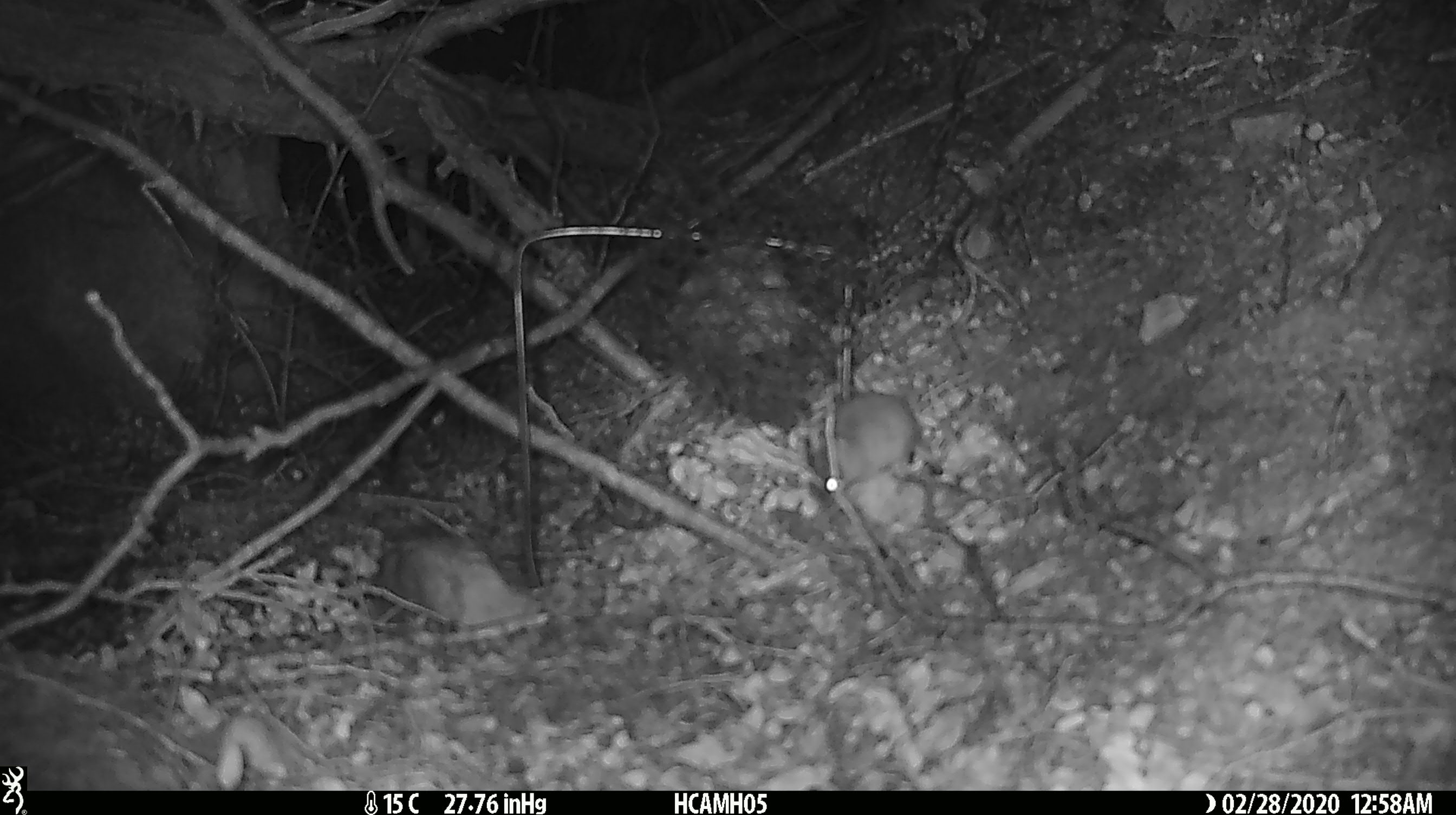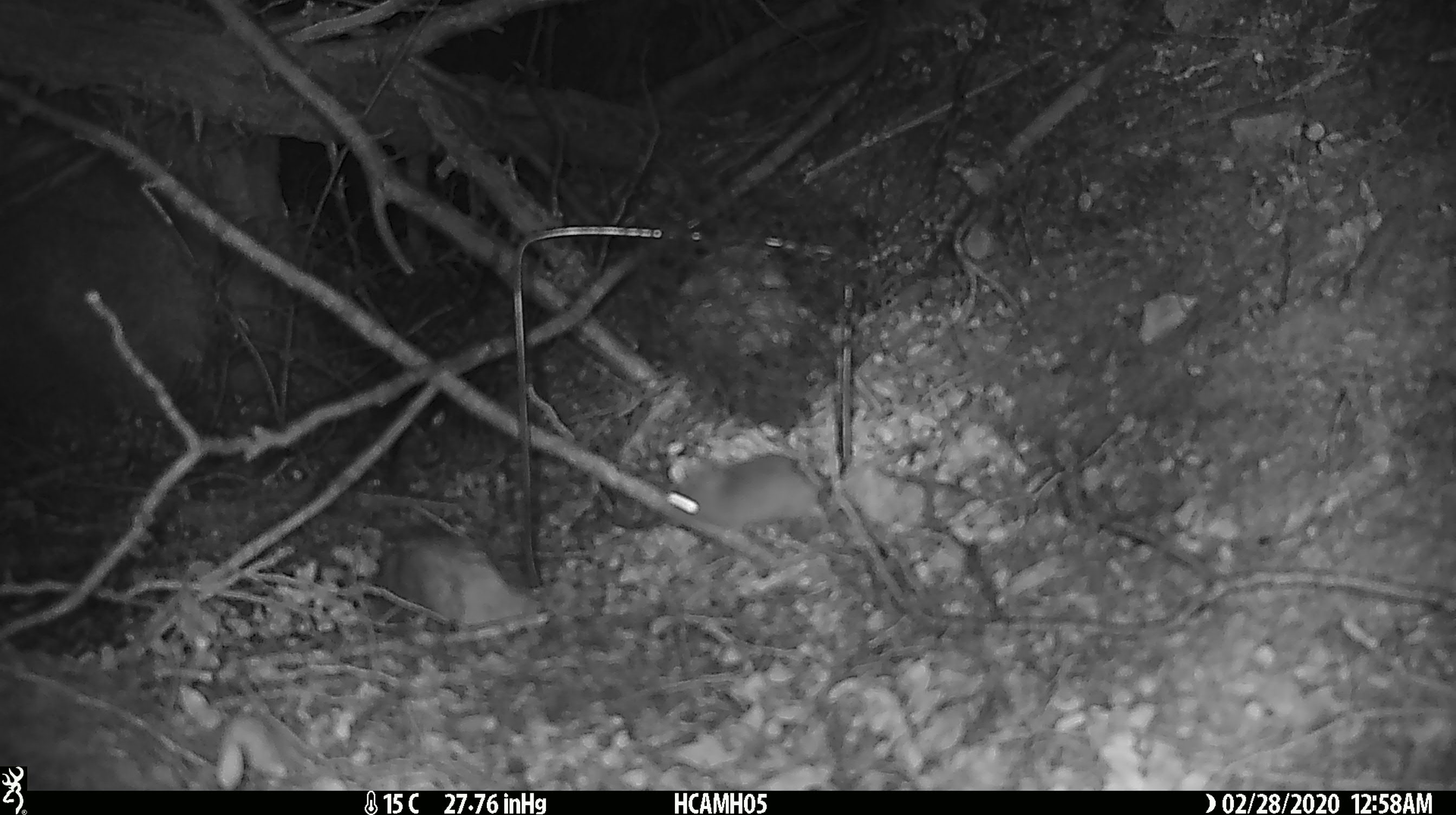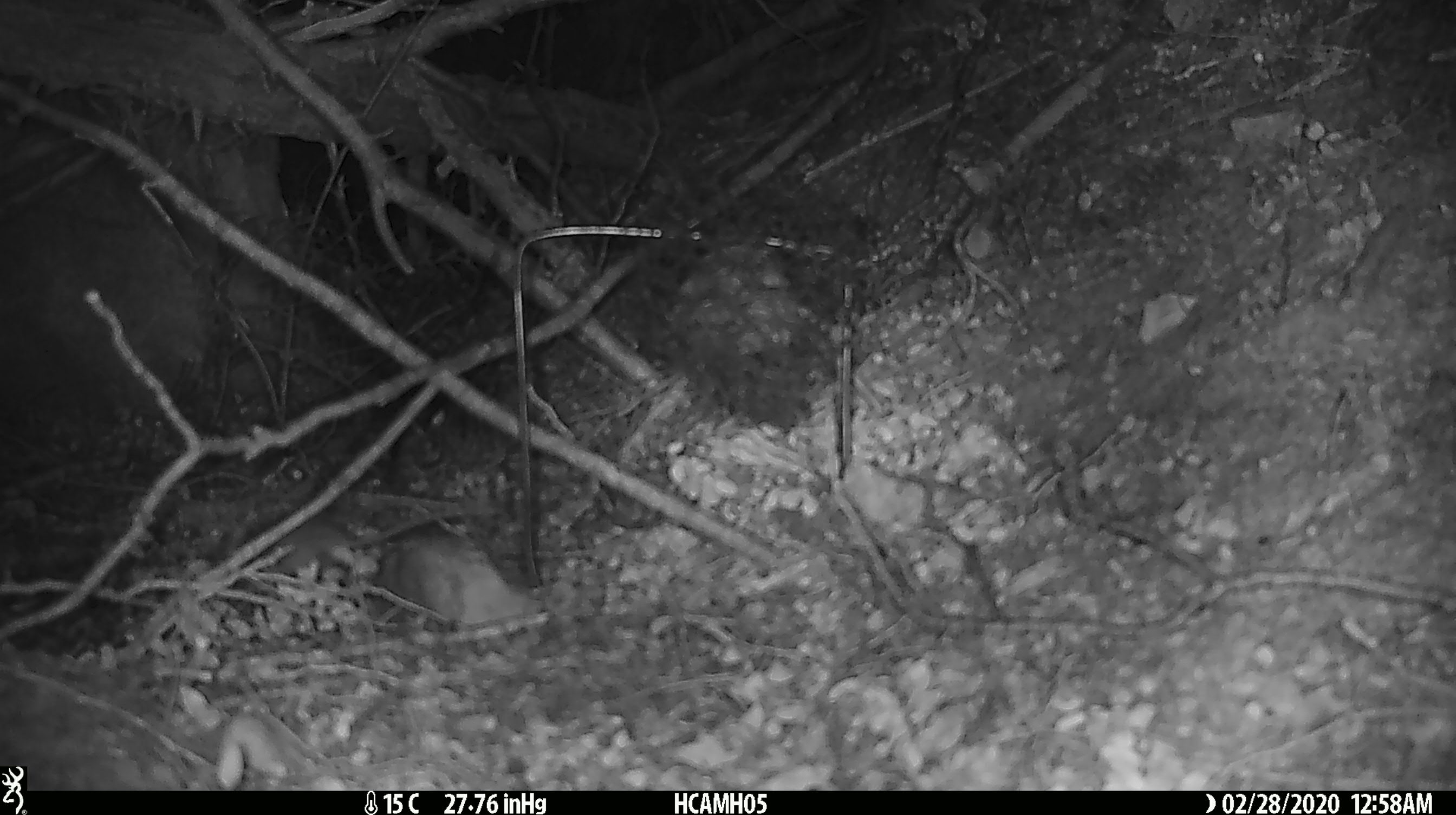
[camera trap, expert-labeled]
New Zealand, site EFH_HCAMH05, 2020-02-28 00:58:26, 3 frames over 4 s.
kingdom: Animalia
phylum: Chordata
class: Mammalia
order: Rodentia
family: Muridae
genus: Mus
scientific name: Mus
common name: mouse